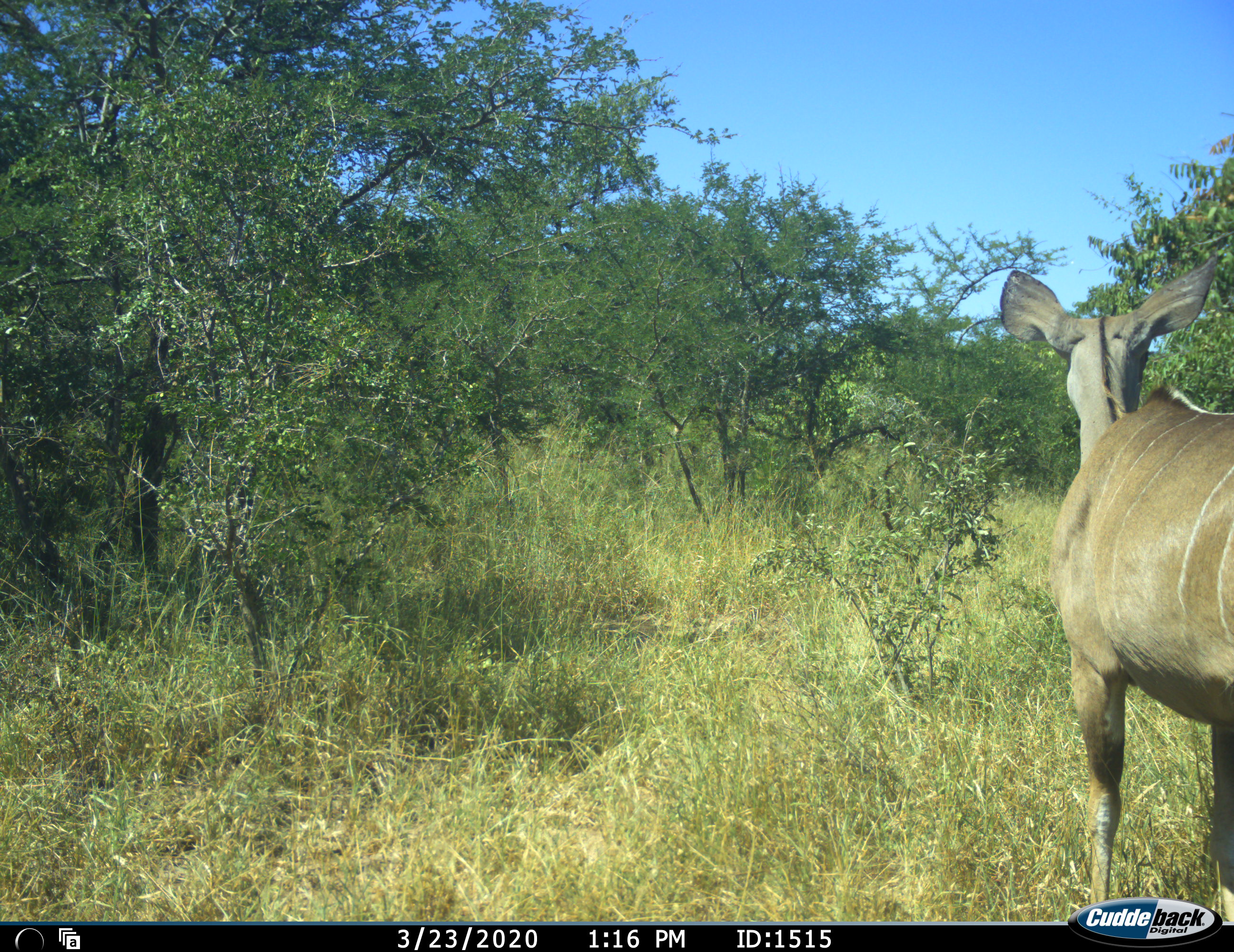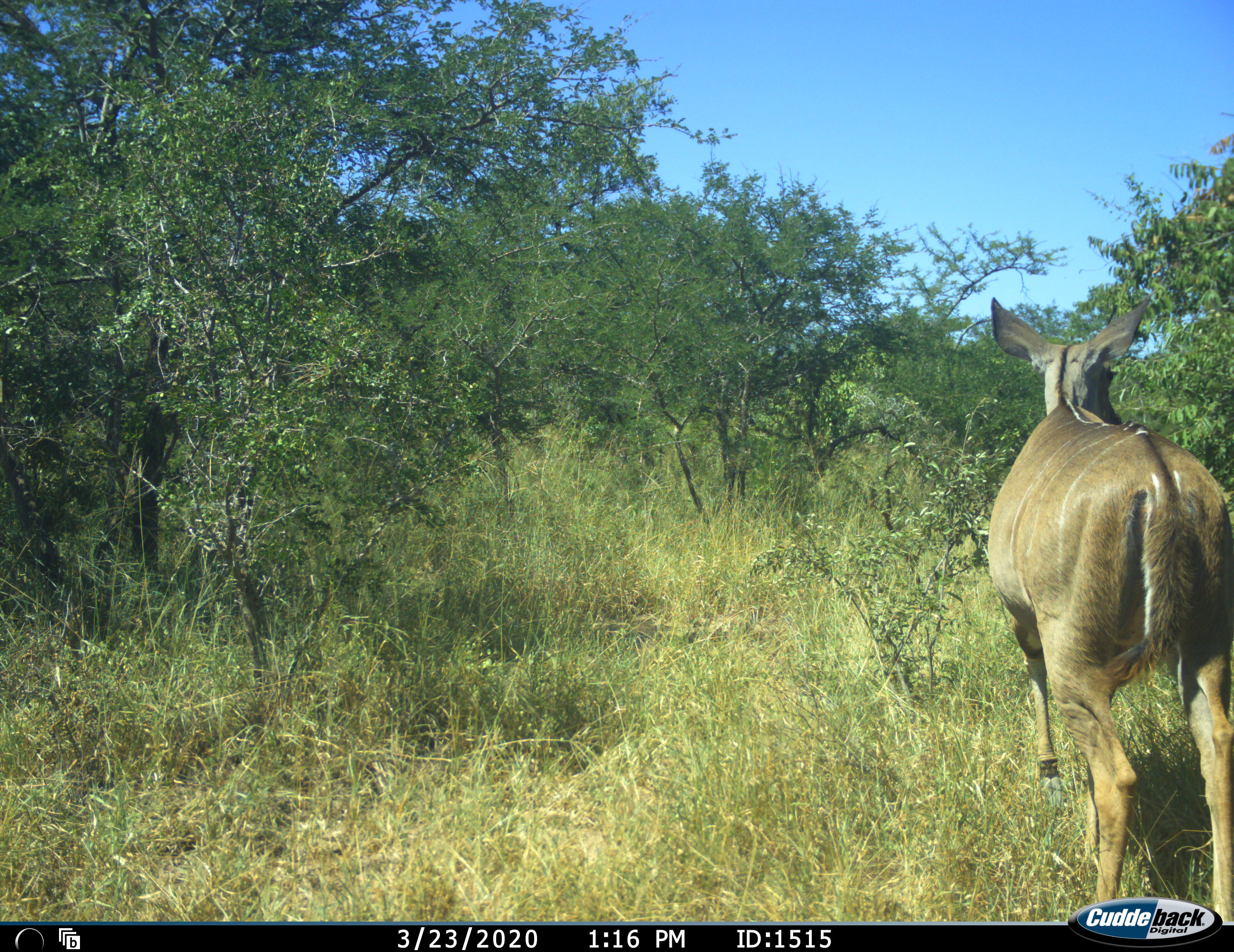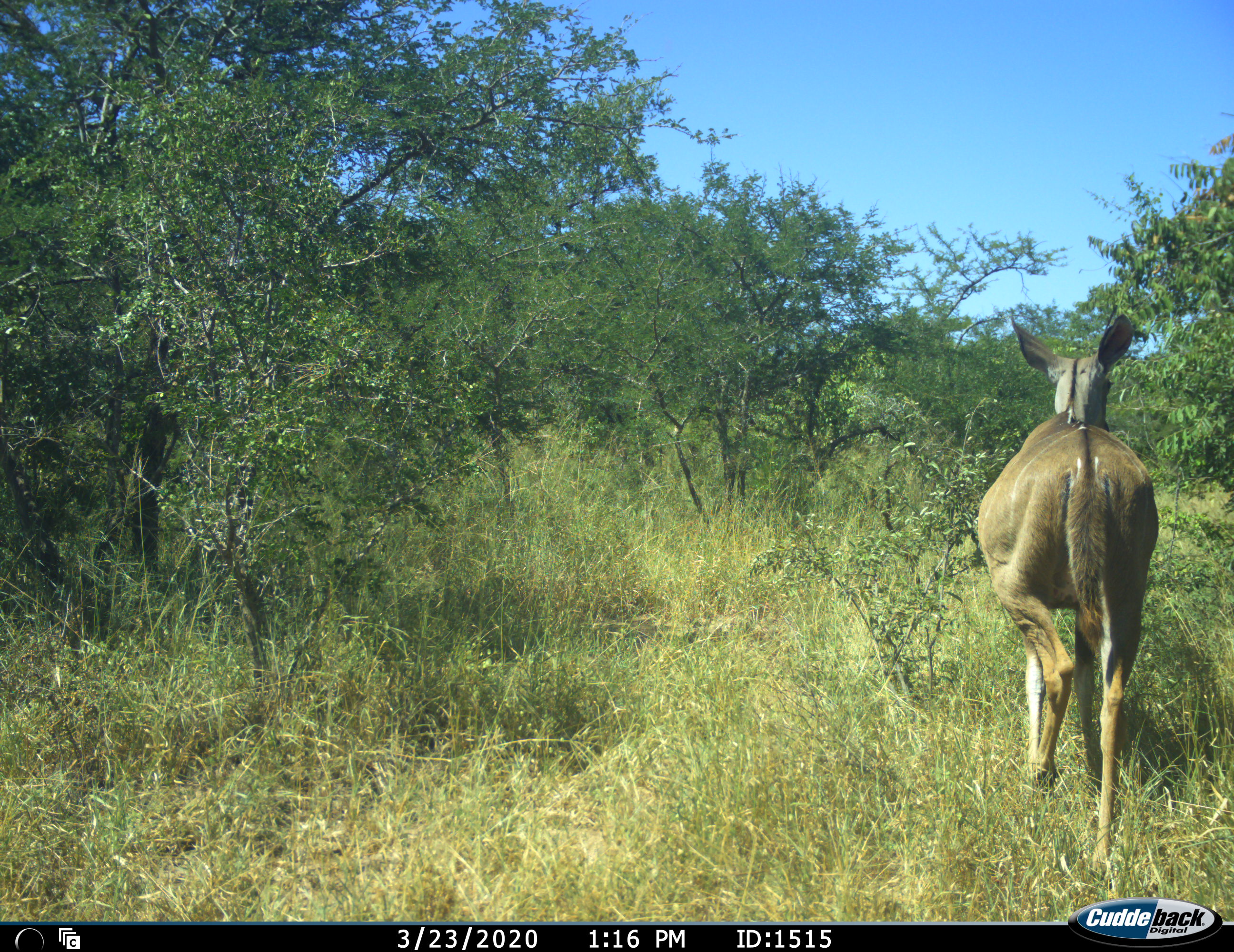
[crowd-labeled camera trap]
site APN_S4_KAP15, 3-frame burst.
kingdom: Animalia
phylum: Chordata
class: Mammalia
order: Artiodactyla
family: Bovidae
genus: Tragelaphus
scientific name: Tragelaphus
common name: kudu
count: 1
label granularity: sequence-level